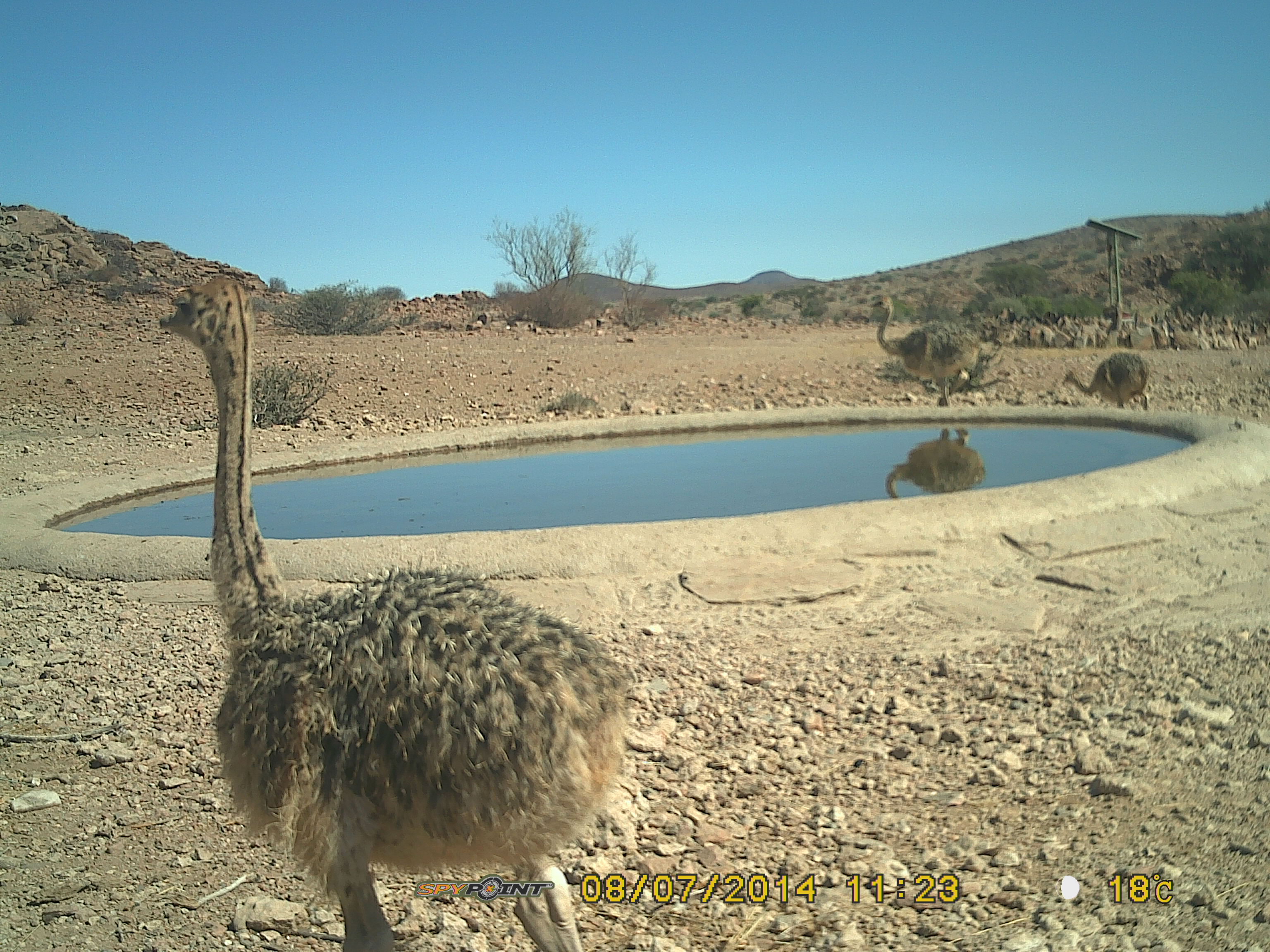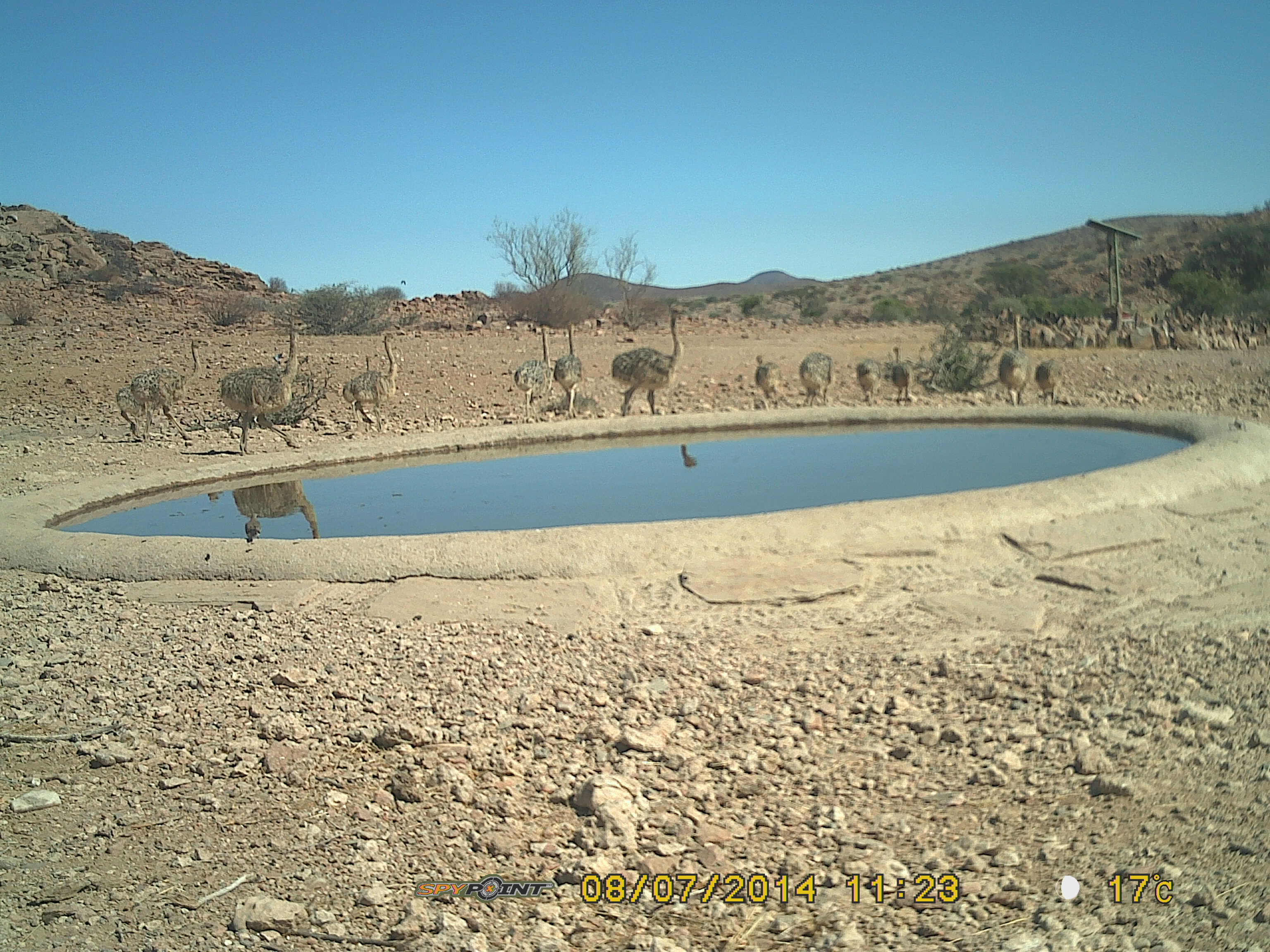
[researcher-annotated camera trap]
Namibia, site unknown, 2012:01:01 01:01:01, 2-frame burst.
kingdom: Animalia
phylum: Chordata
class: Aves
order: Struthioniformes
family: Struthionidae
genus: Struthio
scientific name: Struthio camelus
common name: common ostrich